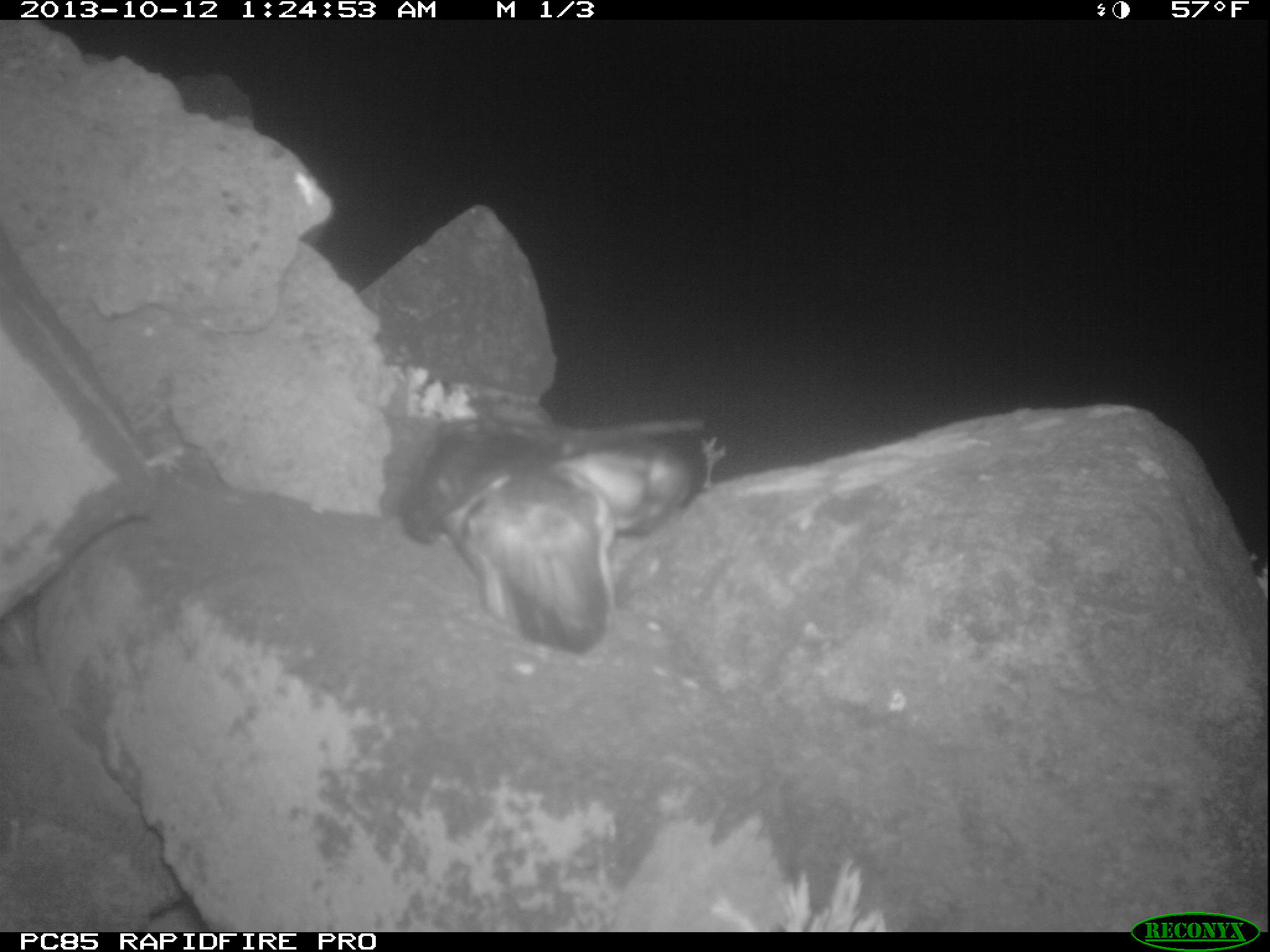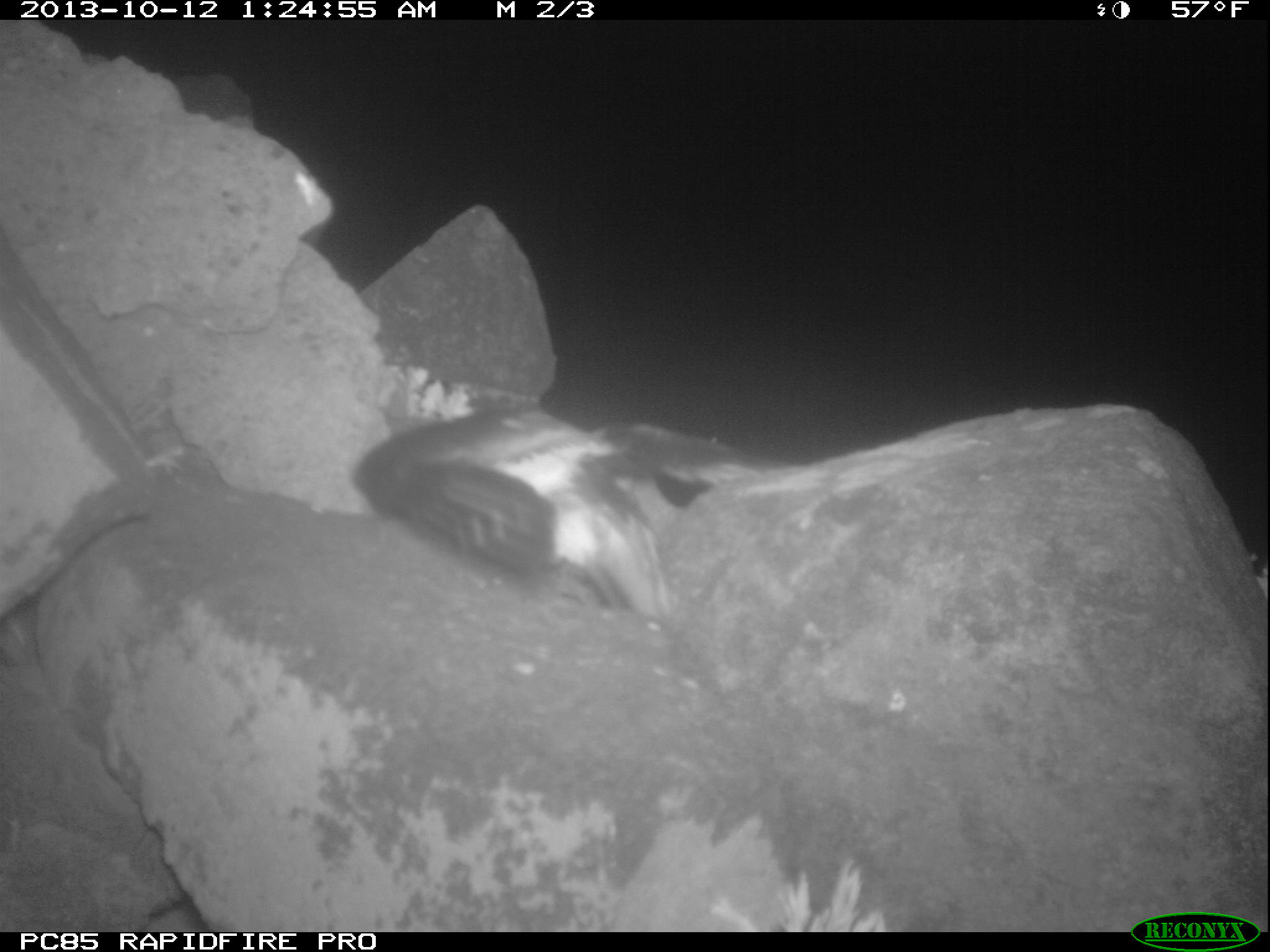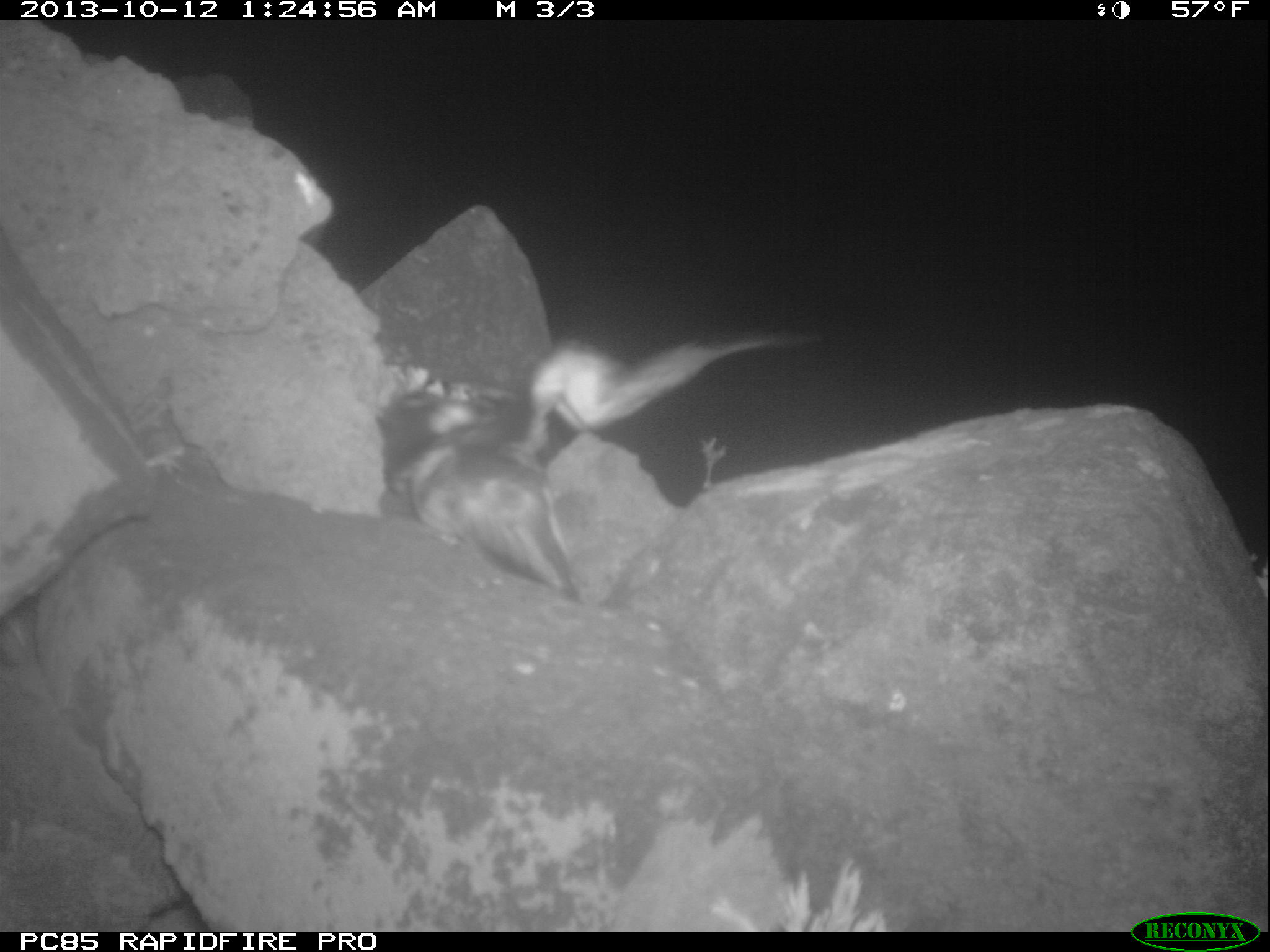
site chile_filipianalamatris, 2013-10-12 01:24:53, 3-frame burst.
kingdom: Animalia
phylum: Chordata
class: Aves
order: Procellariiformes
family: Procellariidae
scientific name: Procellariidae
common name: petrel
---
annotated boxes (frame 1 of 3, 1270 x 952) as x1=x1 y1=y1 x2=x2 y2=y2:
petrel: x1=378 y1=403 x2=698 y2=650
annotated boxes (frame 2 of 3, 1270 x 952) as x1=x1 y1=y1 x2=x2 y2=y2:
petrel: x1=339 y1=385 x2=749 y2=615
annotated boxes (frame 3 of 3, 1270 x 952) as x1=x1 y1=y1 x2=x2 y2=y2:
petrel: x1=370 y1=316 x2=815 y2=604